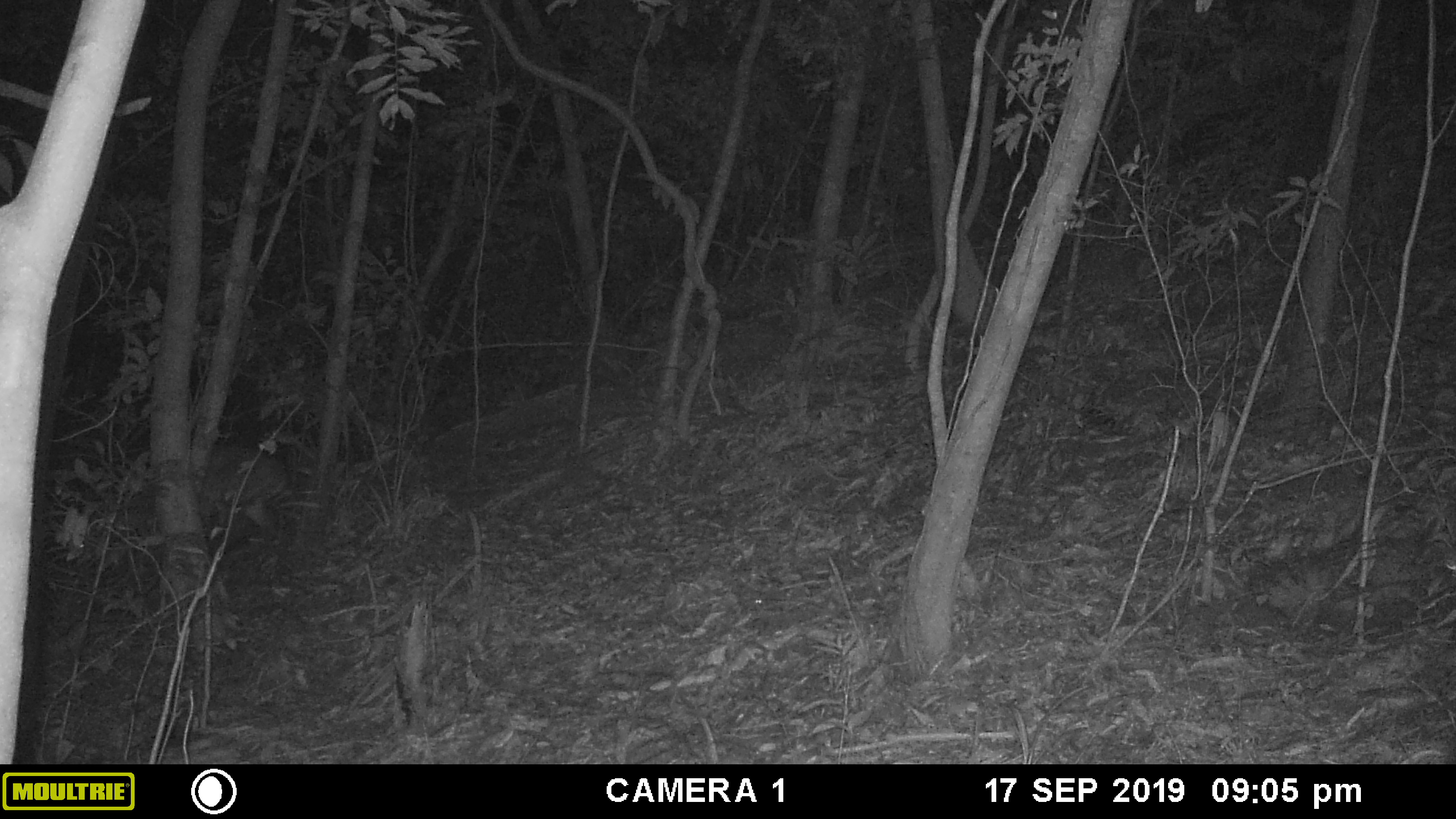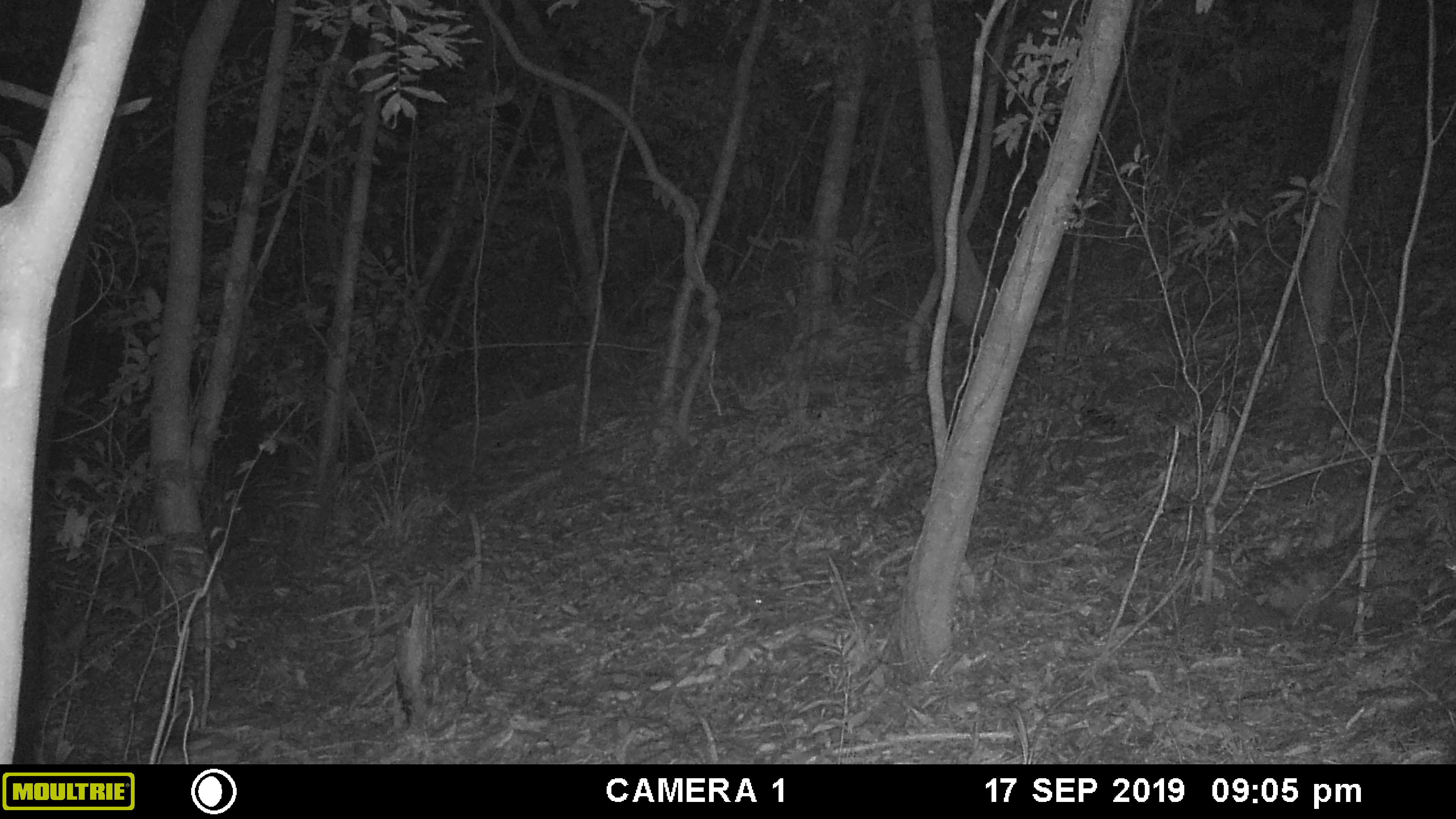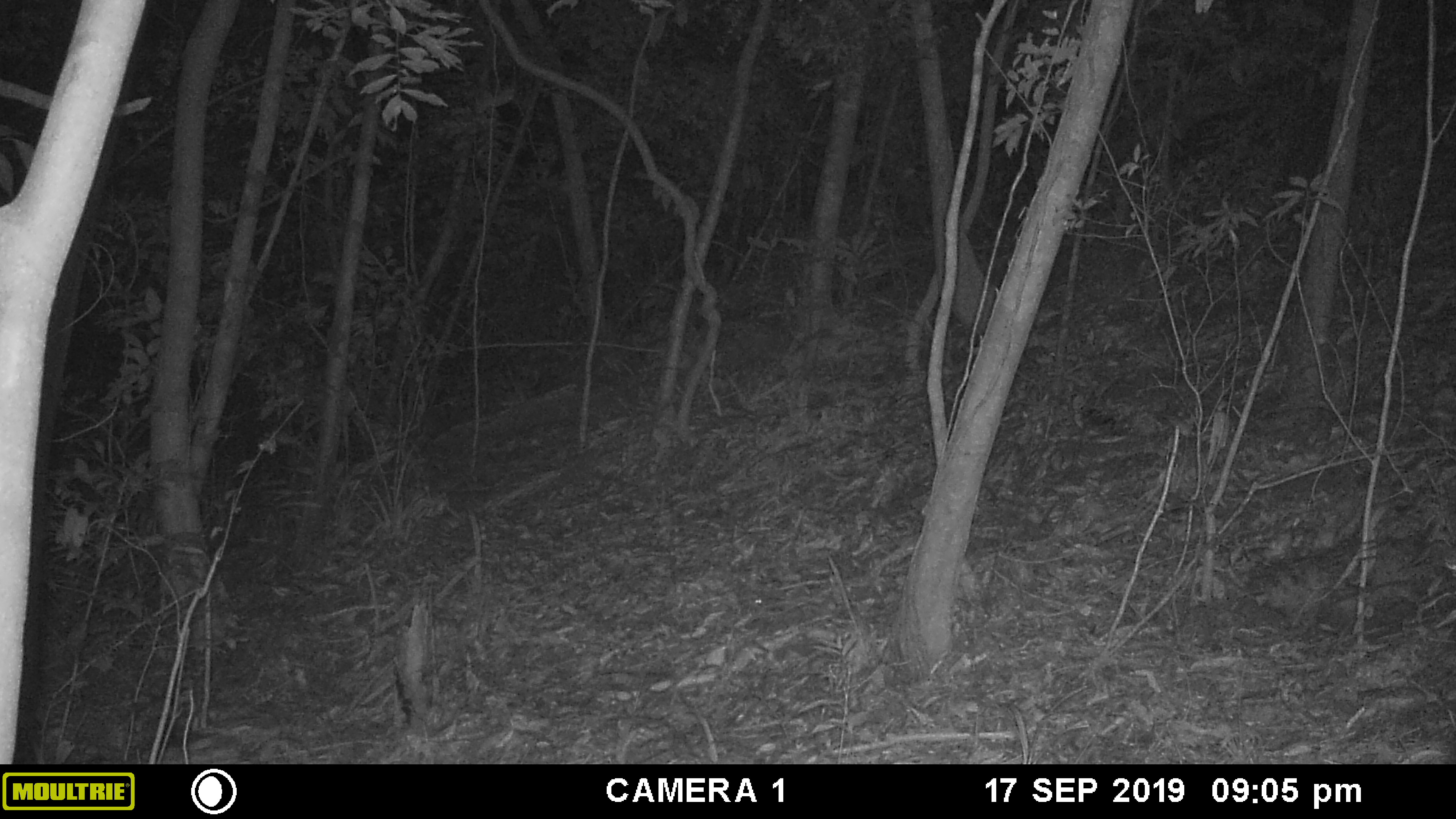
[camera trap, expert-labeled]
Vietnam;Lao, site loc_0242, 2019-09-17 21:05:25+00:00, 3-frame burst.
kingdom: Animalia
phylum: Chordata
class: Mammalia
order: Artiodactyla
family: Cervidae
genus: Muntiacus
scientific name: Muntiacus vuquangensis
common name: large-antlered muntjac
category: large antlered muntjac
Large antlered muntjac (large-antlered muntjac) (Muntiacus vuquangensis). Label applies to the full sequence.